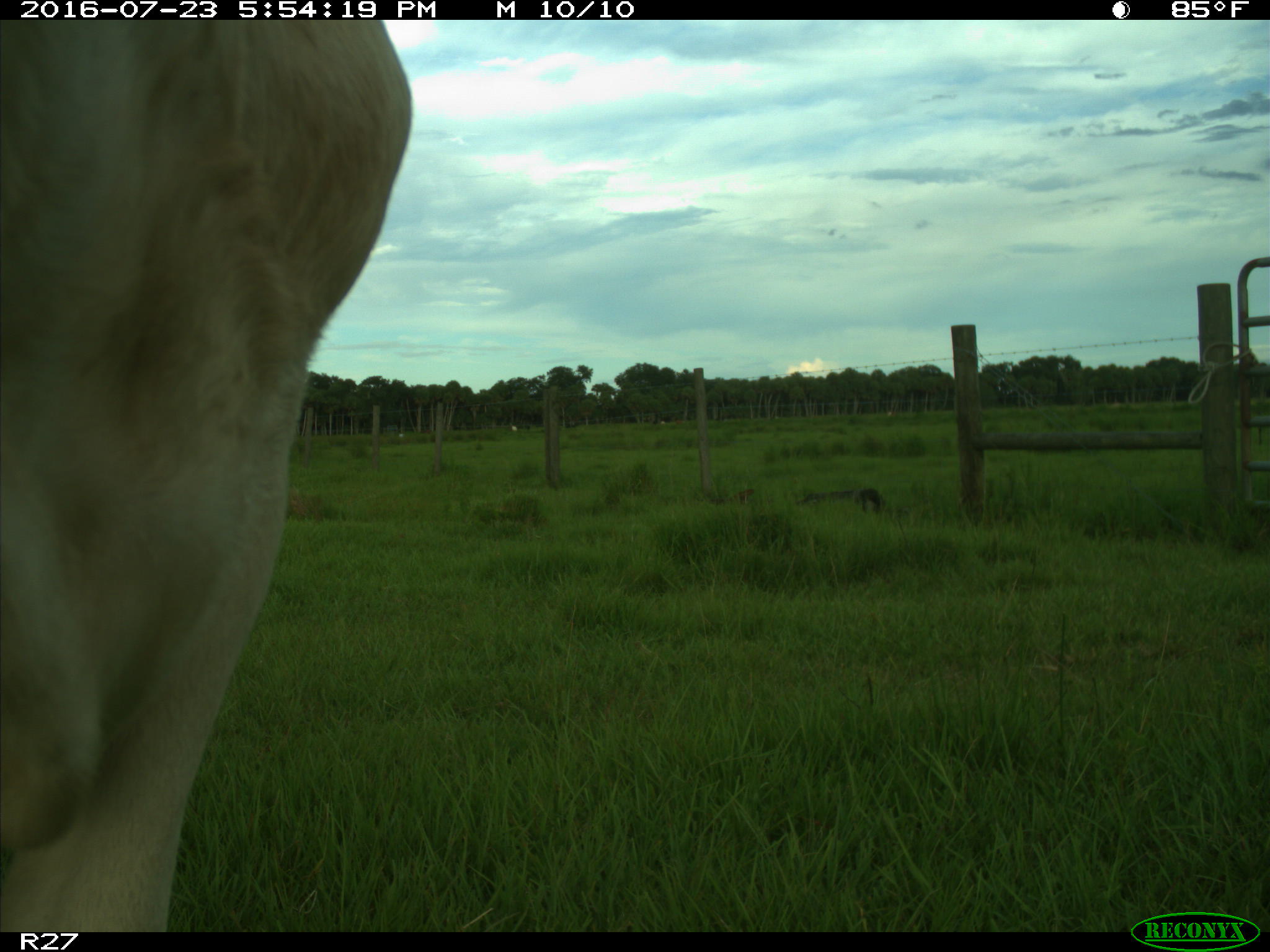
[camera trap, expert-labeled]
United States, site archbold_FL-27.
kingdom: Animalia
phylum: Chordata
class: Mammalia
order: Artiodactyla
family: Bovidae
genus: Bos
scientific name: Bos taurus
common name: domestic cow